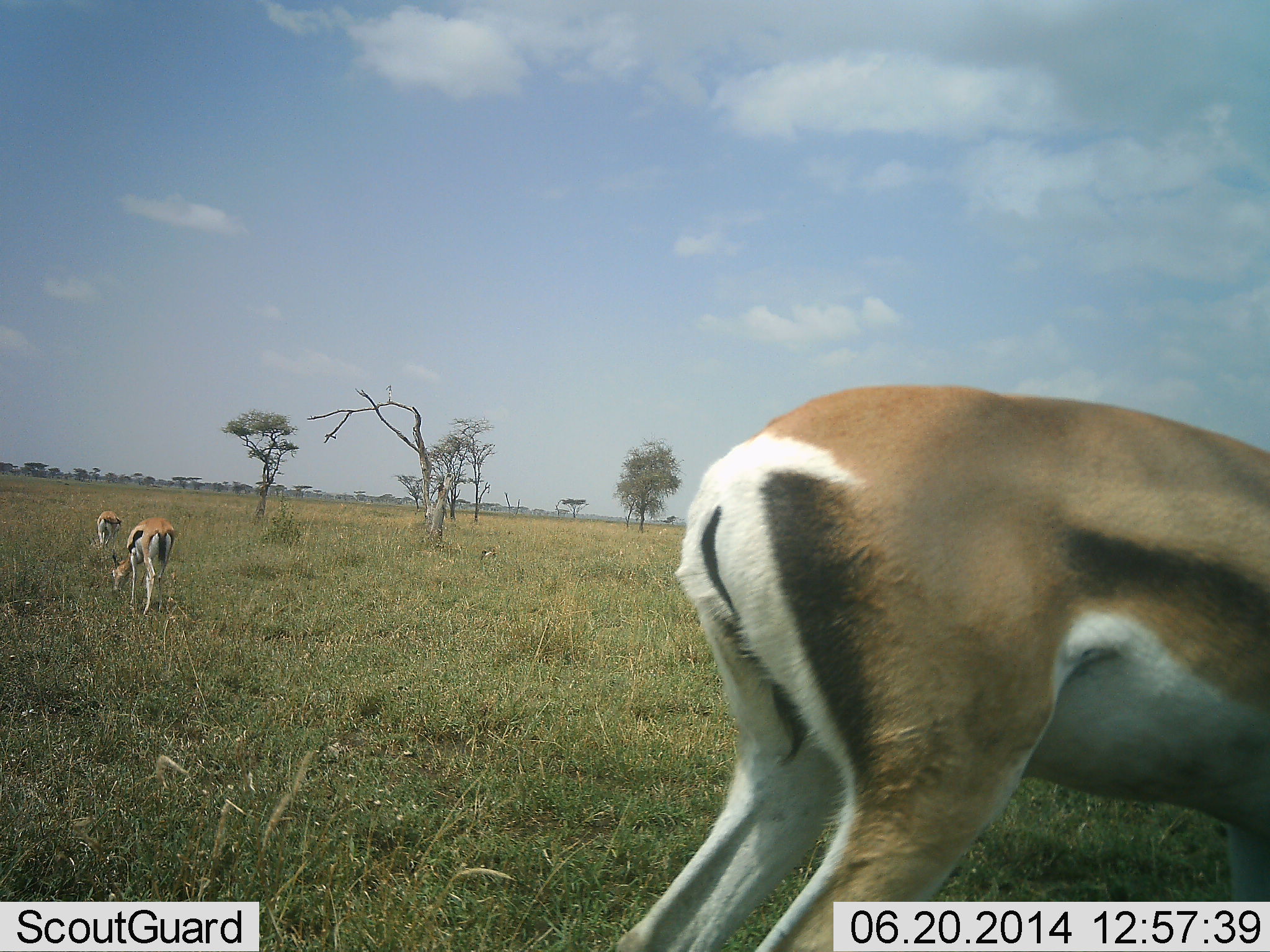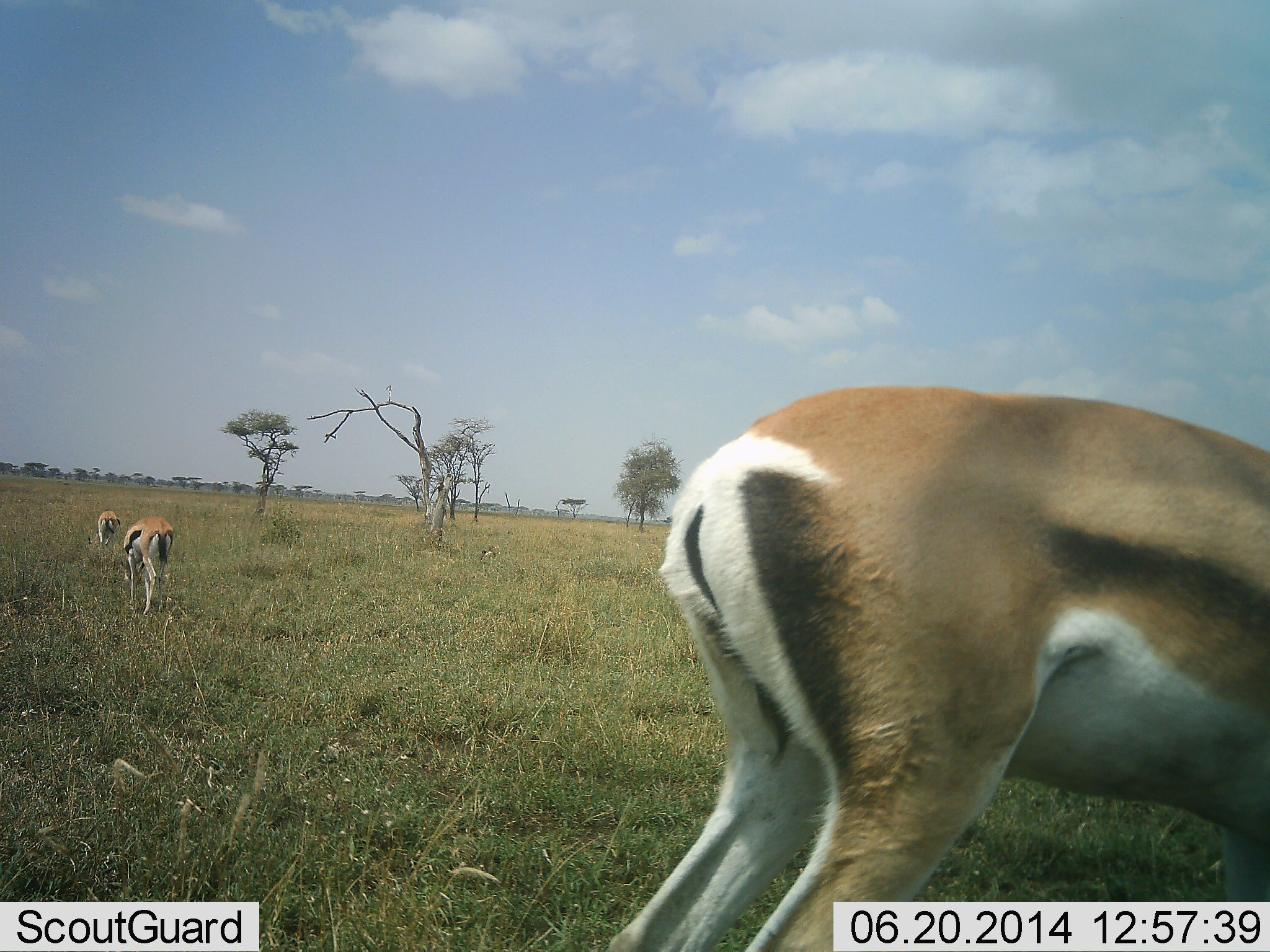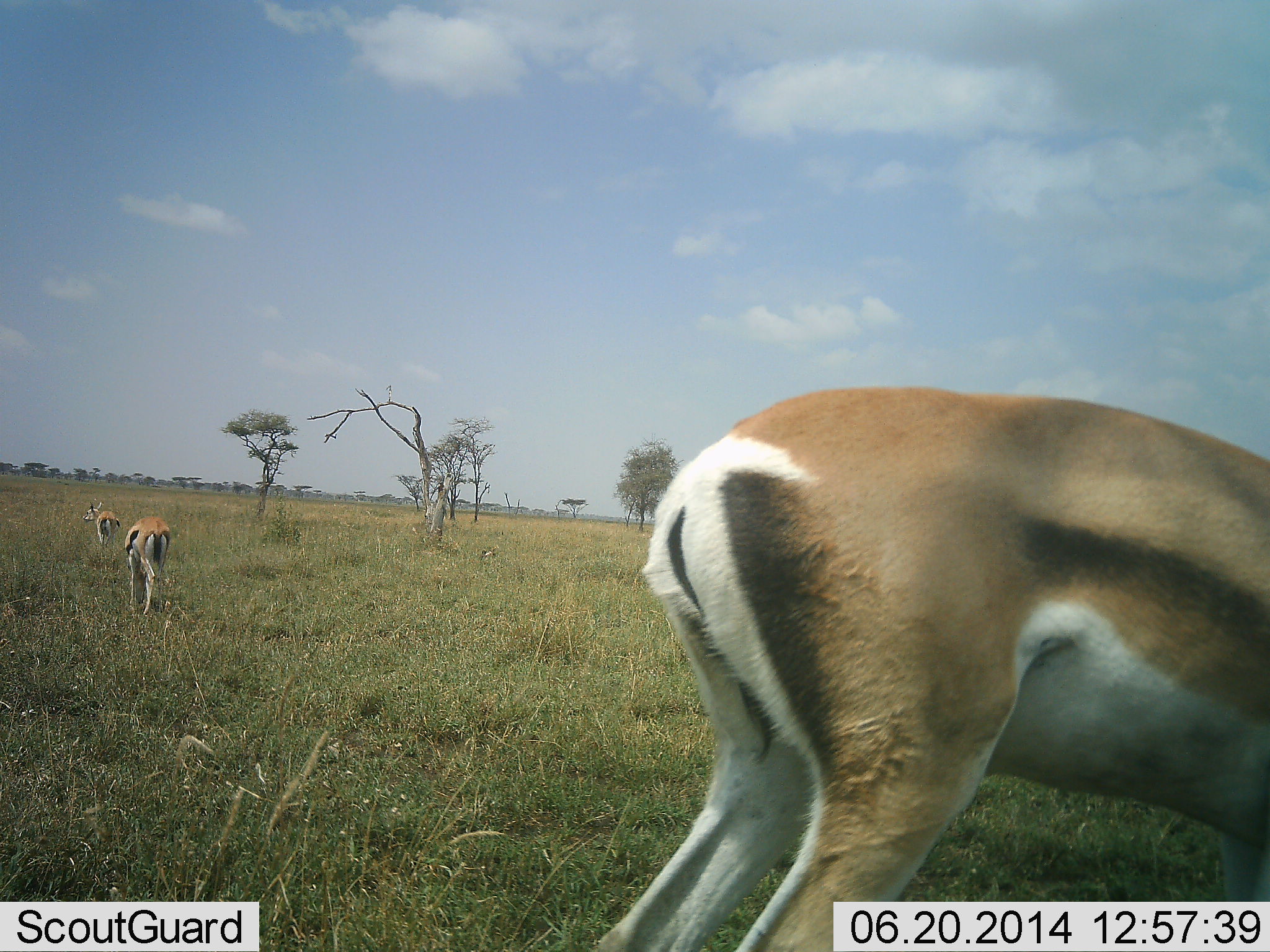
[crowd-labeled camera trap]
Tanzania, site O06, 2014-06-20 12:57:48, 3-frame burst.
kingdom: Animalia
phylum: Chordata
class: Mammalia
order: Artiodactyla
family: Bovidae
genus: Eudorcas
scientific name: Eudorcas thomsonii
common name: thomson's gazelle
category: gazellethomsons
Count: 3.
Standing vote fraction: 23%.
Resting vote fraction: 0%.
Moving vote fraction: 15%.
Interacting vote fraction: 0%.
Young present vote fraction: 0%.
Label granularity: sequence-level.